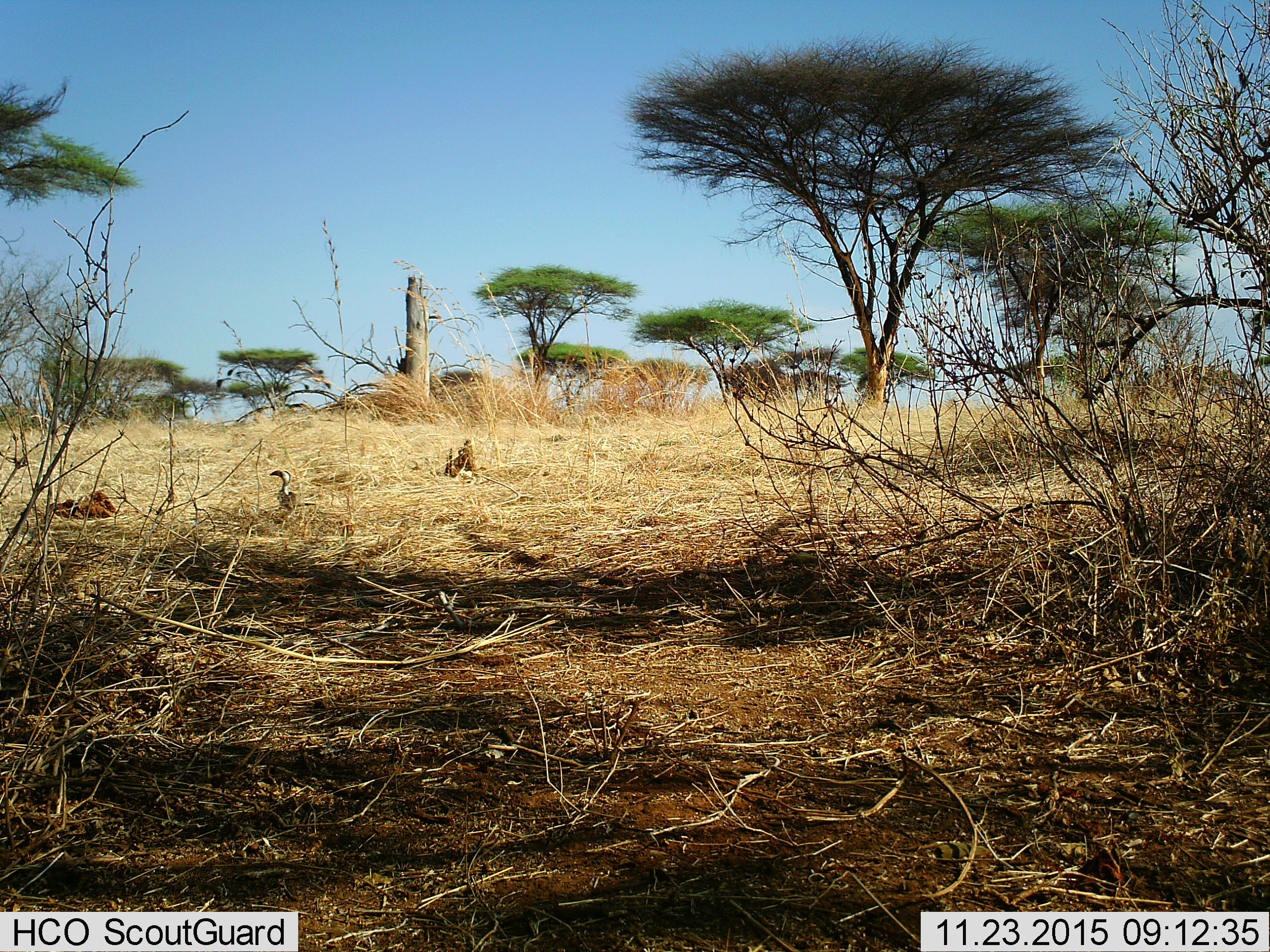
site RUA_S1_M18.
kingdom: Animalia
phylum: Chordata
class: Aves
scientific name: Aves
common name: bird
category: birdother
Birdother (bird) (Aves), count 1. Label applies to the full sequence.